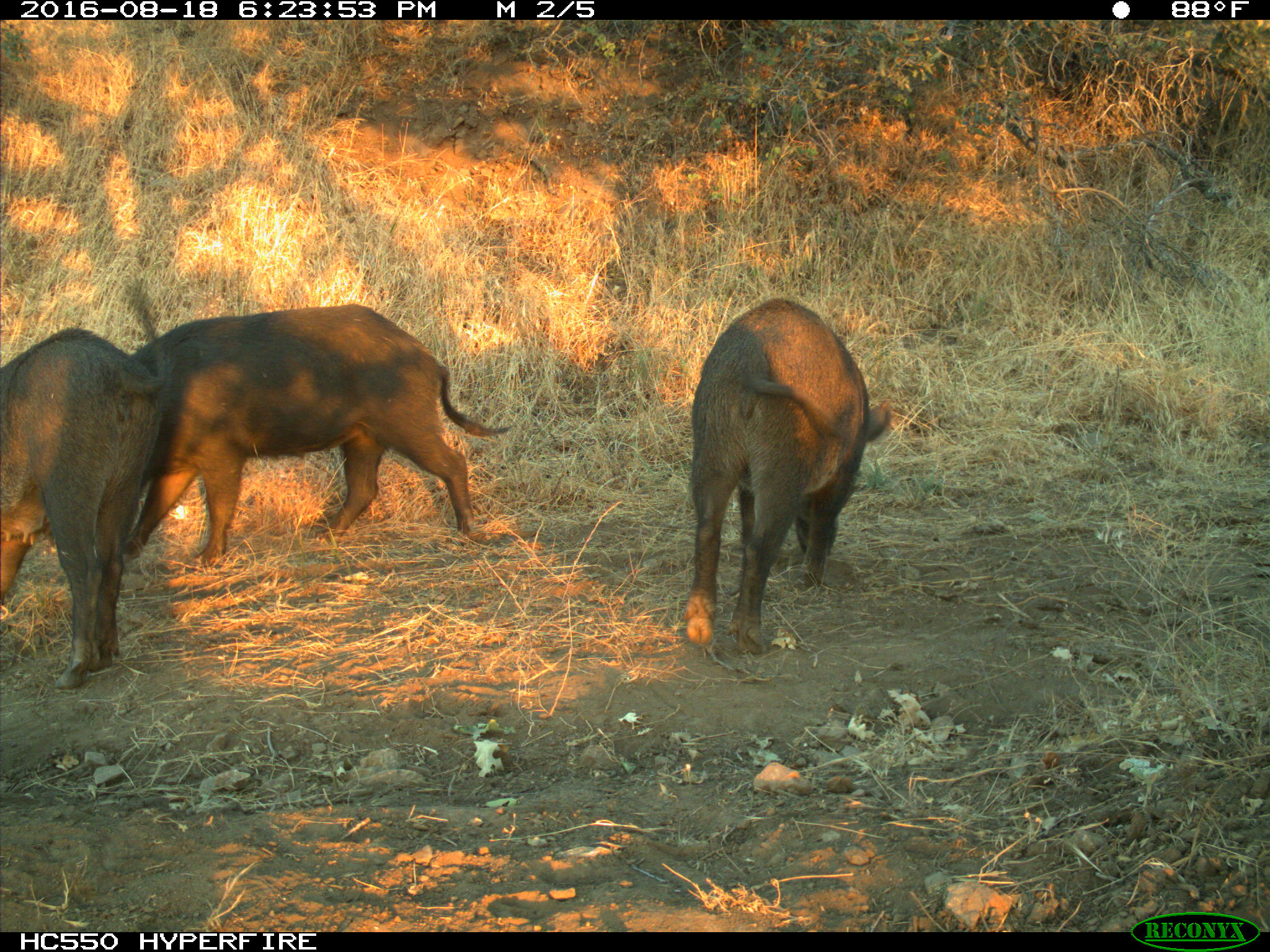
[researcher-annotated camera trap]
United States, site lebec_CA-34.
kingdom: Animalia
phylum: Chordata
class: Mammalia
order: Artiodactyla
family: Suidae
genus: Sus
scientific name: Sus scrofa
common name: wild boar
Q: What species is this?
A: Sus scrofa (wild boar).